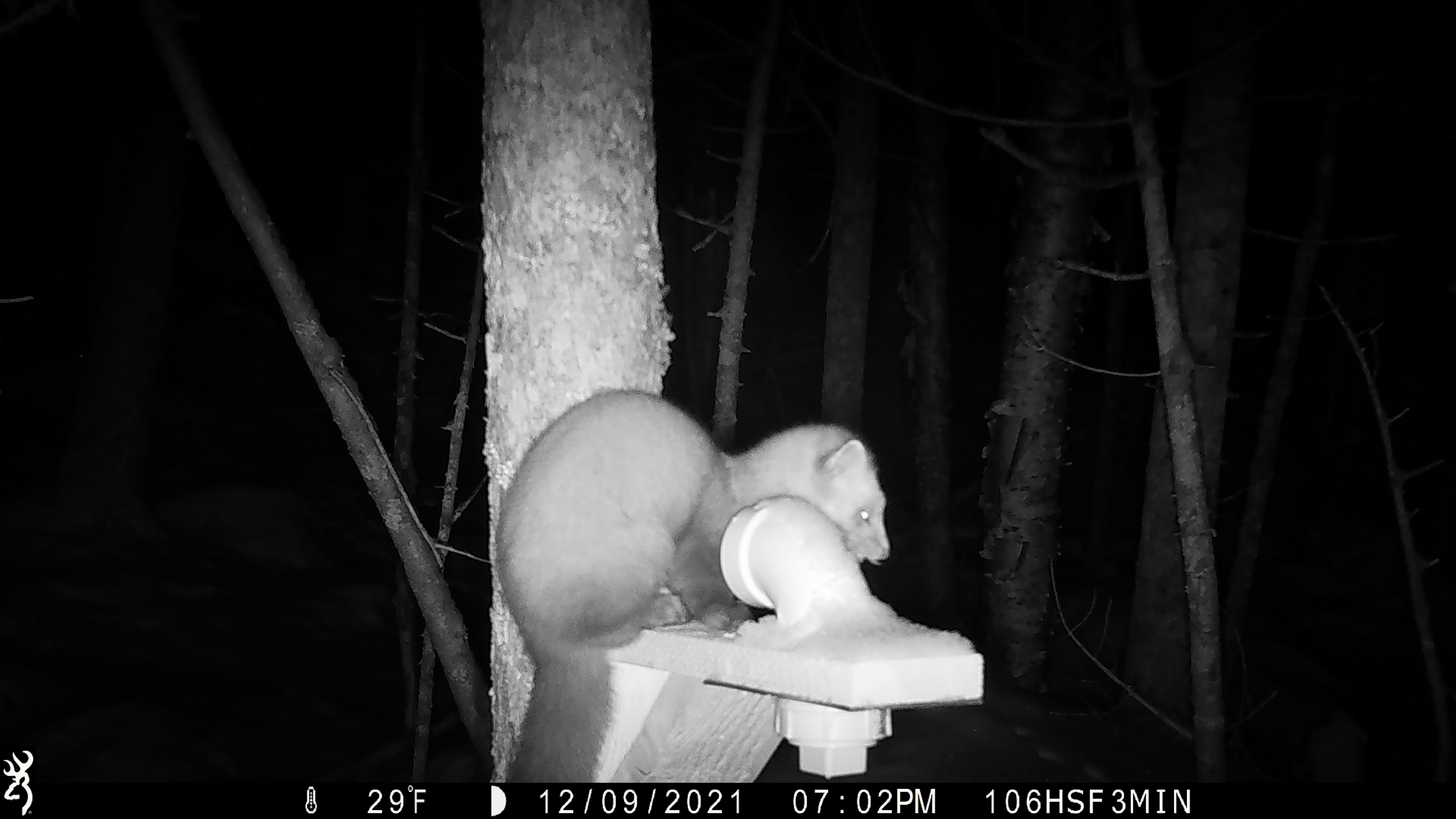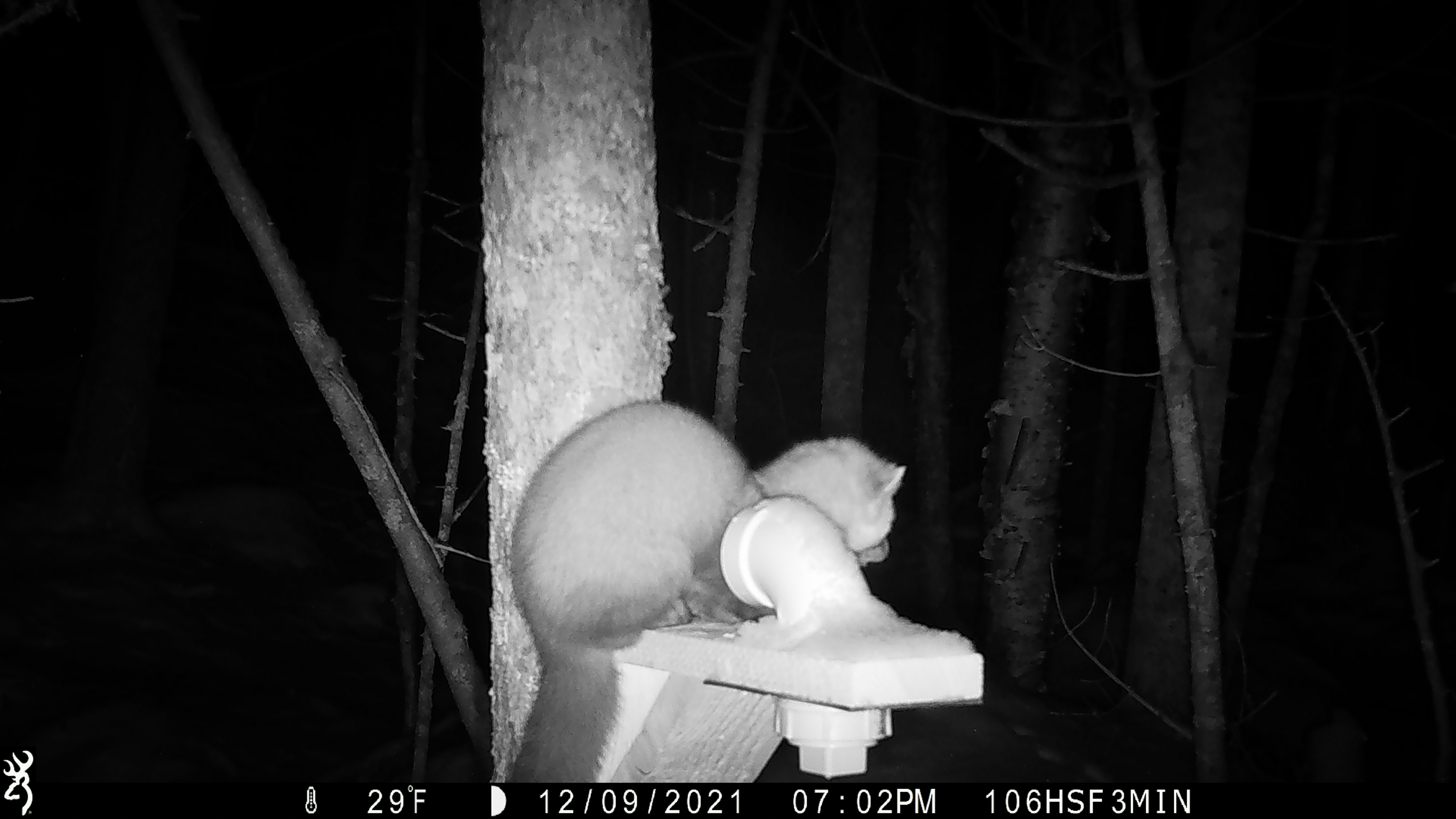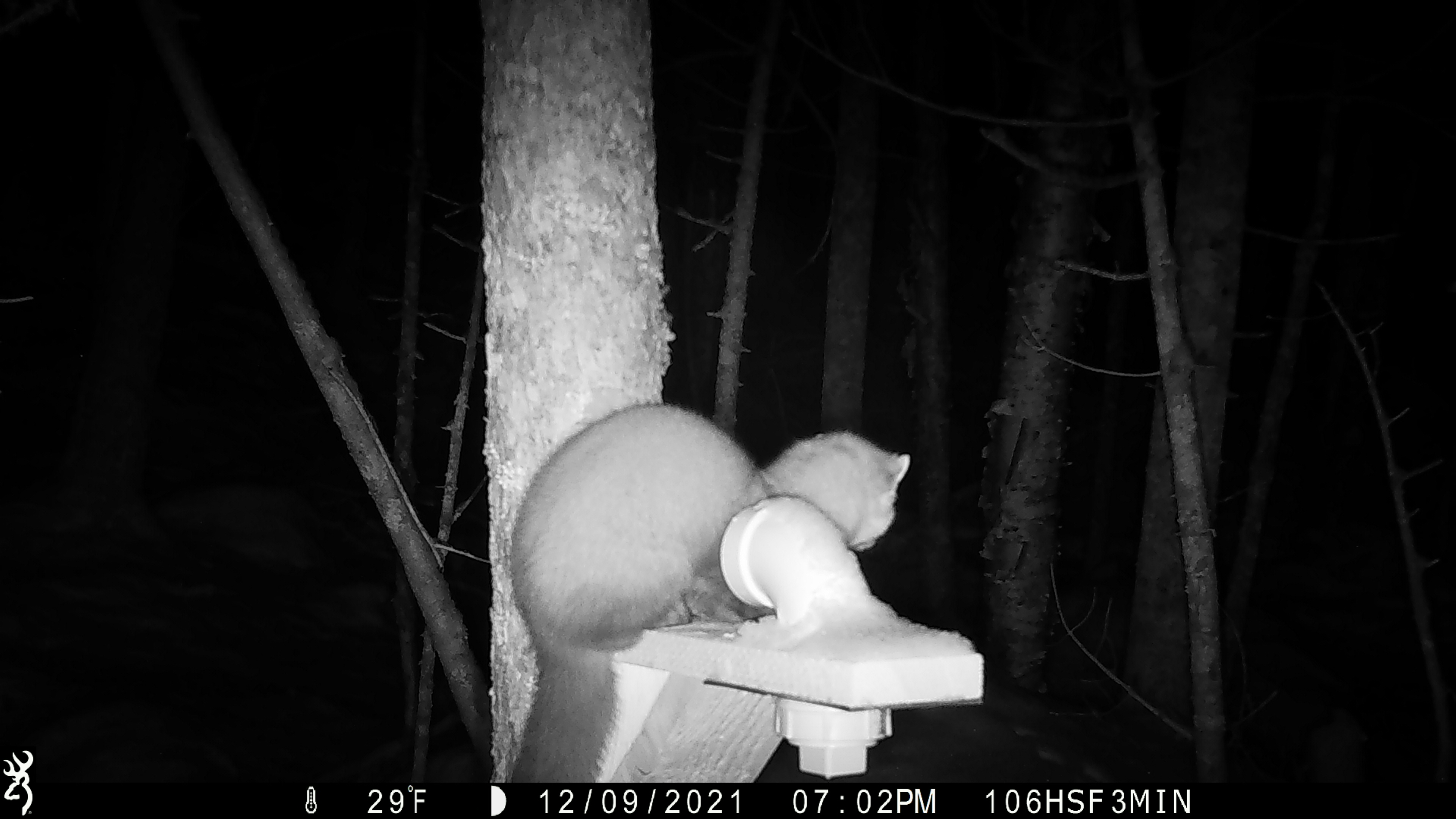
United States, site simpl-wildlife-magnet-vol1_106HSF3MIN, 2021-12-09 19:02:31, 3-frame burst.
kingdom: Animalia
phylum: Chordata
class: Mammalia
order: Carnivora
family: Mustelidae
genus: Martes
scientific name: Martes americana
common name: american marten